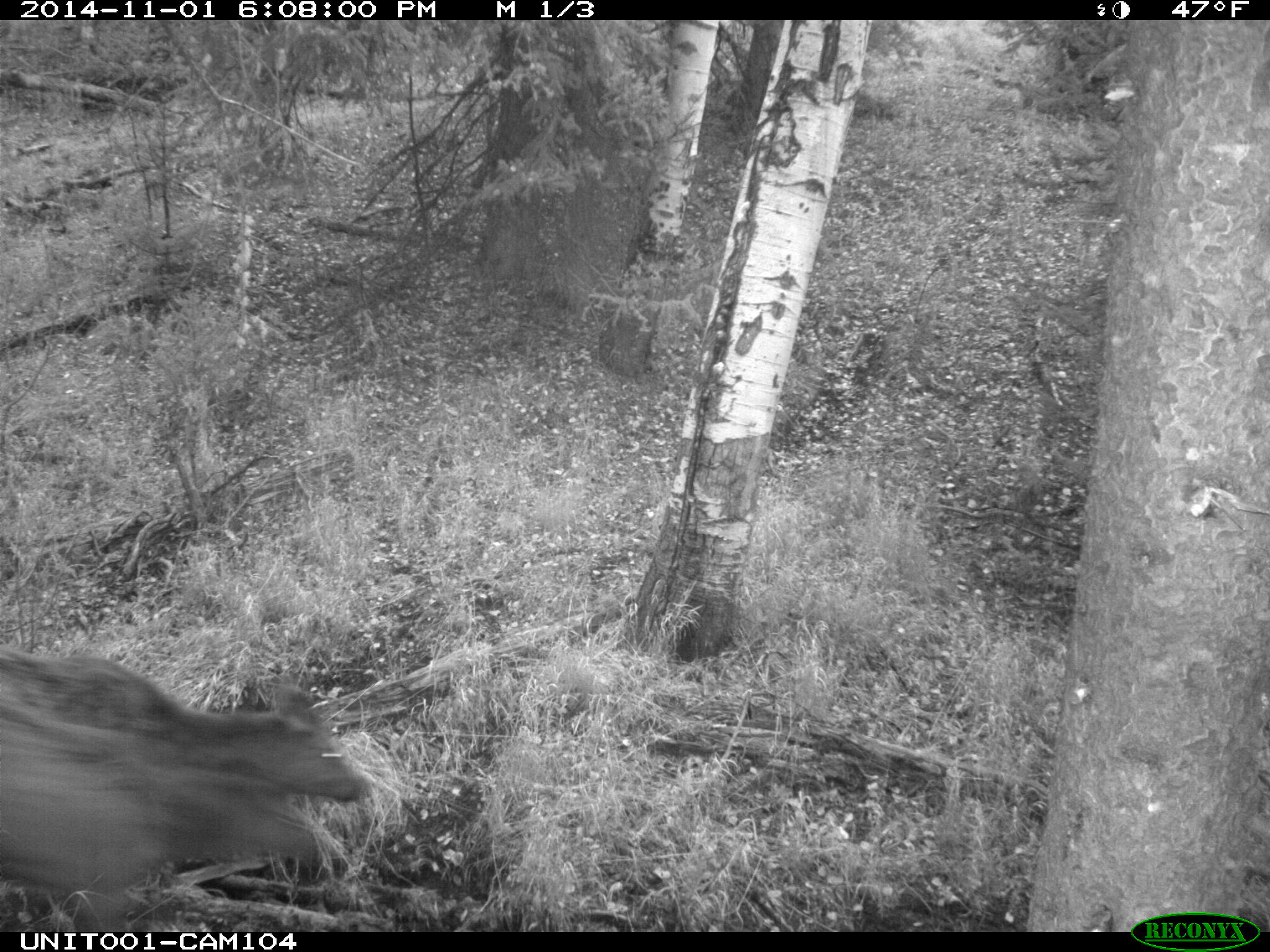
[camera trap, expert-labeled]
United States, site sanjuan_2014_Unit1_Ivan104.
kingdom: Animalia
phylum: Chordata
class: Mammalia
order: Artiodactyla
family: Cervidae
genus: Cervus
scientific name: Cervus elaphus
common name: red deer